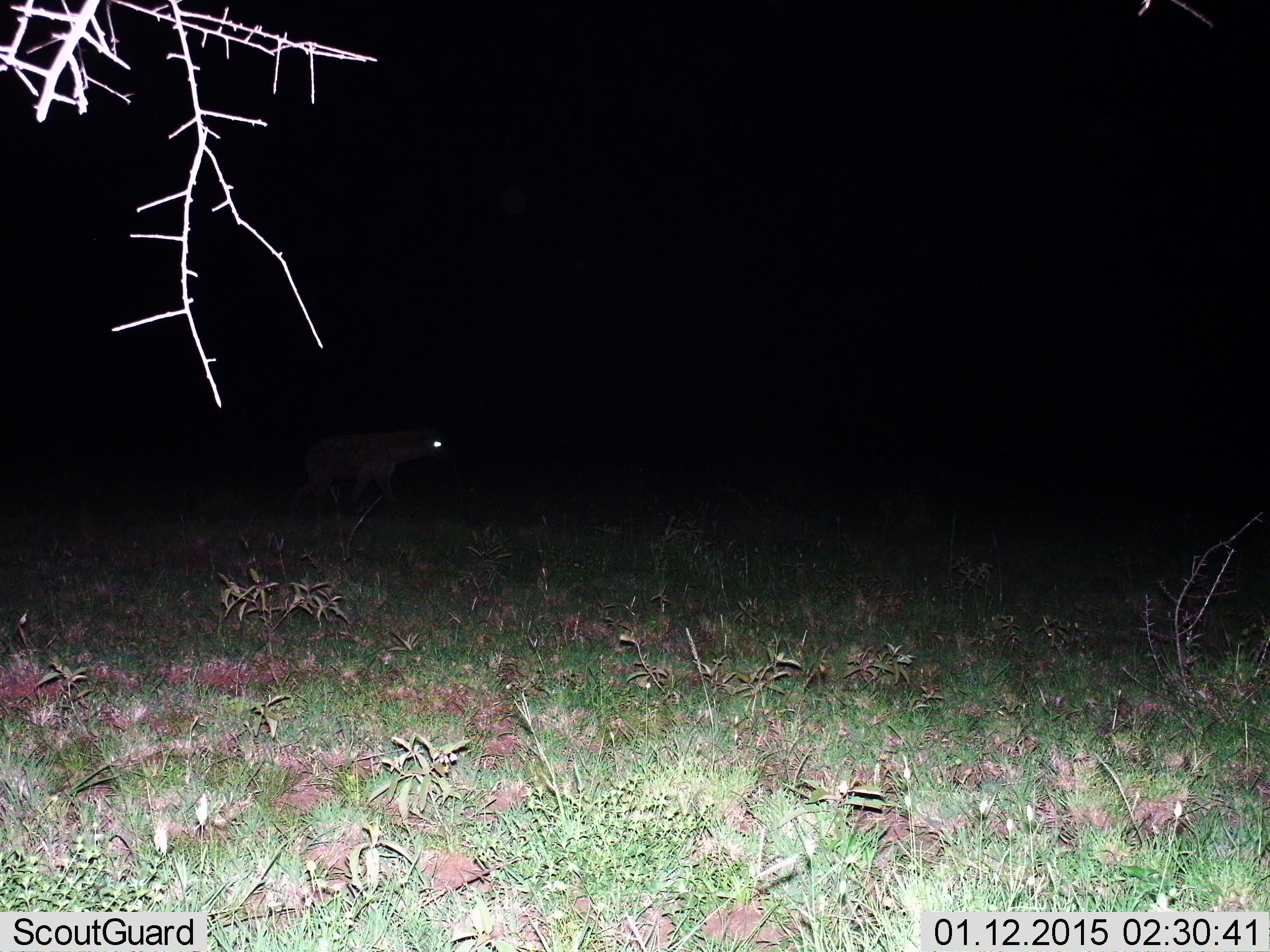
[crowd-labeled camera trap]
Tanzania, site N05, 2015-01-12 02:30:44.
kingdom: Animalia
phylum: Chordata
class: Mammalia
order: Carnivora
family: Hyaenidae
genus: Crocuta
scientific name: Crocuta crocuta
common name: spotted hyena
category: hyenaspotted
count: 1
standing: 12%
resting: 0%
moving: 88%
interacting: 0%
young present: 0%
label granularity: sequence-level